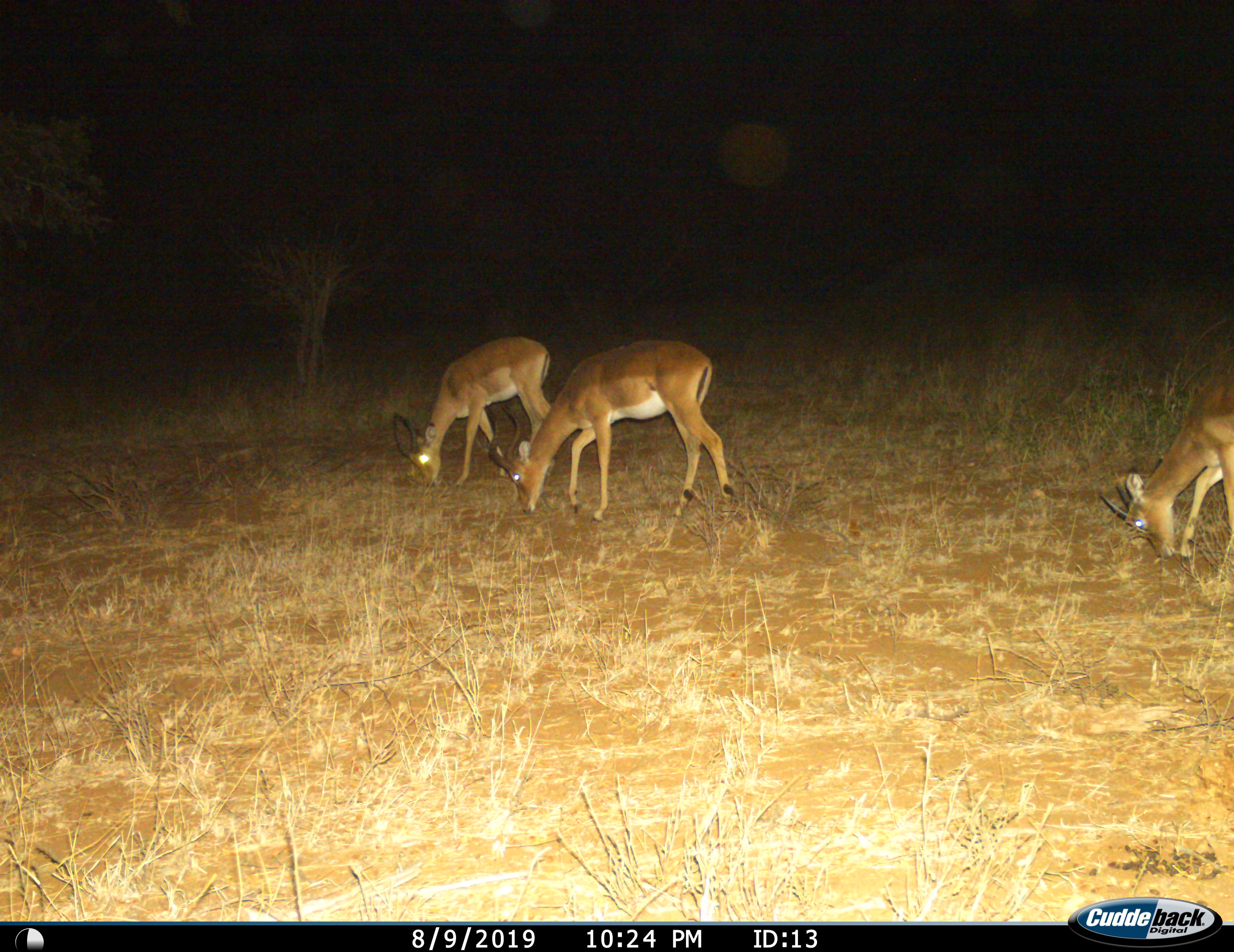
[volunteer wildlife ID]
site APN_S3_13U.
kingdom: Animalia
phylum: Chordata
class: Mammalia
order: Artiodactyla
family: Bovidae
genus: Aepyceros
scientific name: Aepyceros melampus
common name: impala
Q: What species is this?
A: Impala (Aepyceros melampus).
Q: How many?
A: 3.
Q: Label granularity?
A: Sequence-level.